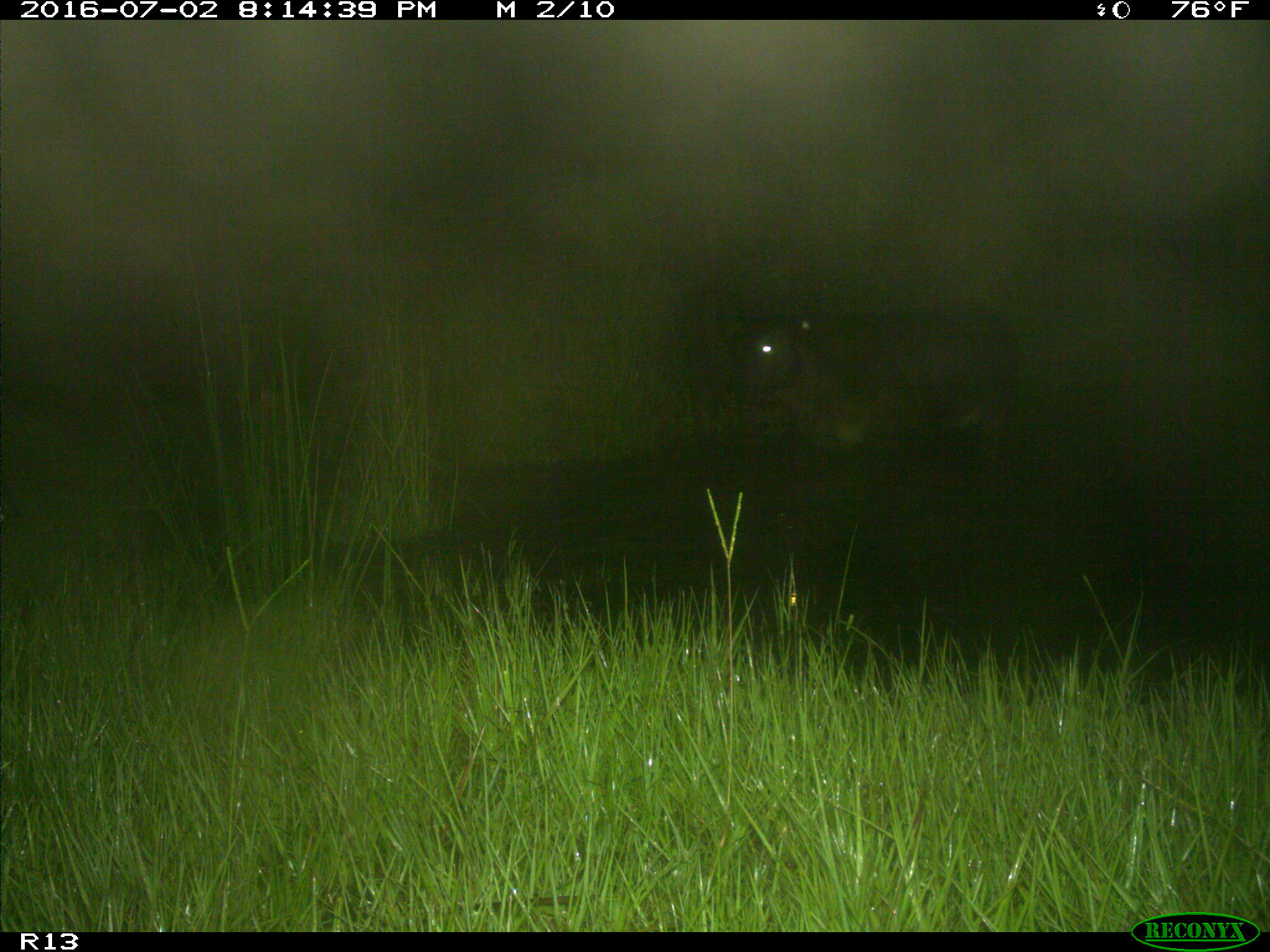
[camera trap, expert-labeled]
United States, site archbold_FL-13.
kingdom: Animalia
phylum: Chordata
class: Mammalia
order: Artiodactyla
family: Bovidae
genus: Bos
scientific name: Bos taurus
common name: domestic cow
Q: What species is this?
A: Bos taurus (domestic cow).